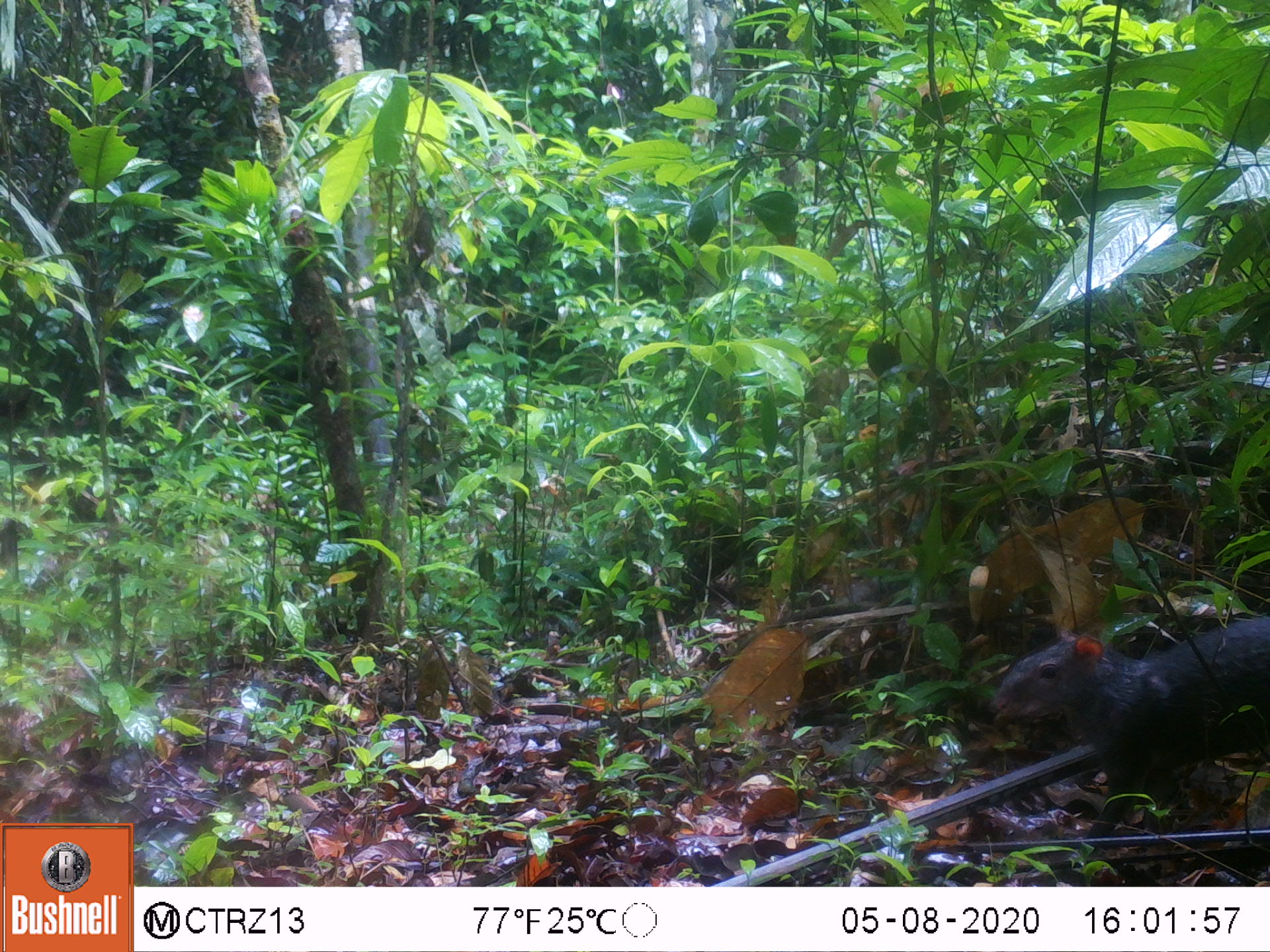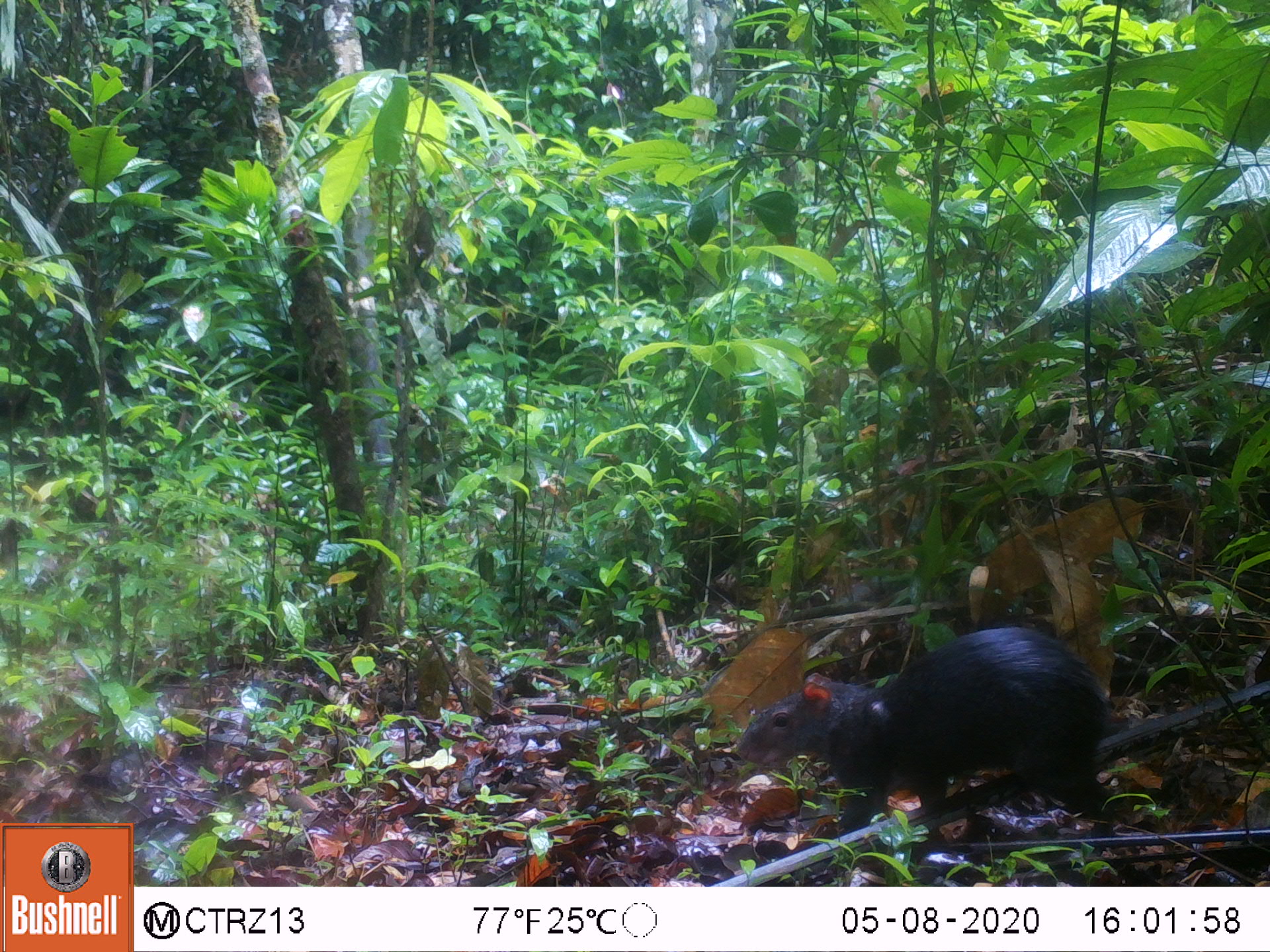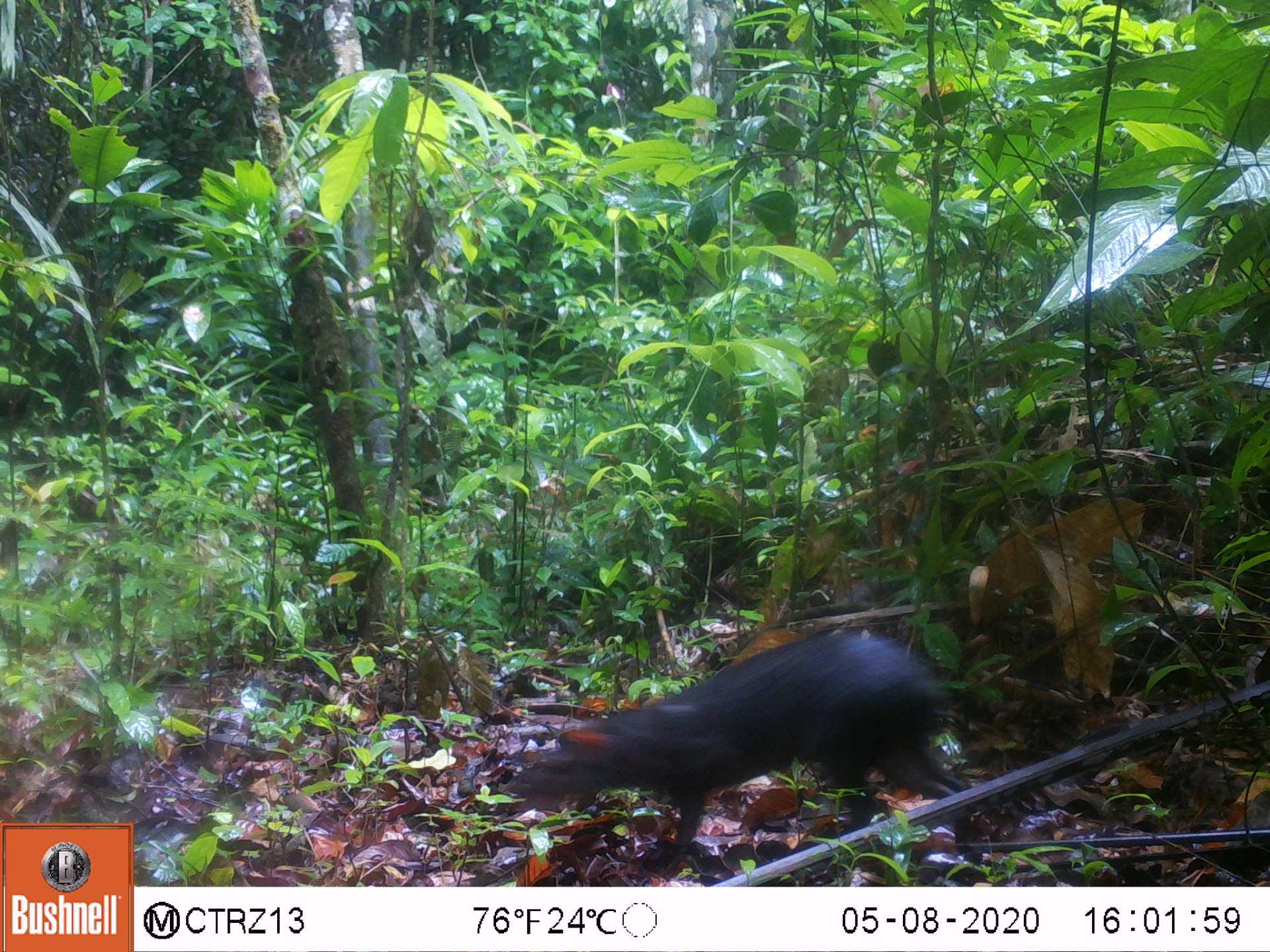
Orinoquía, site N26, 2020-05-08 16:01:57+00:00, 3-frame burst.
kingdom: Animalia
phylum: Chordata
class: Mammalia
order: Rodentia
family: Dasyproctidae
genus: Dasyprocta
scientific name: Dasyprocta fuliginosa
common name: black agouti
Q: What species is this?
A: Black agouti (Dasyprocta fuliginosa).